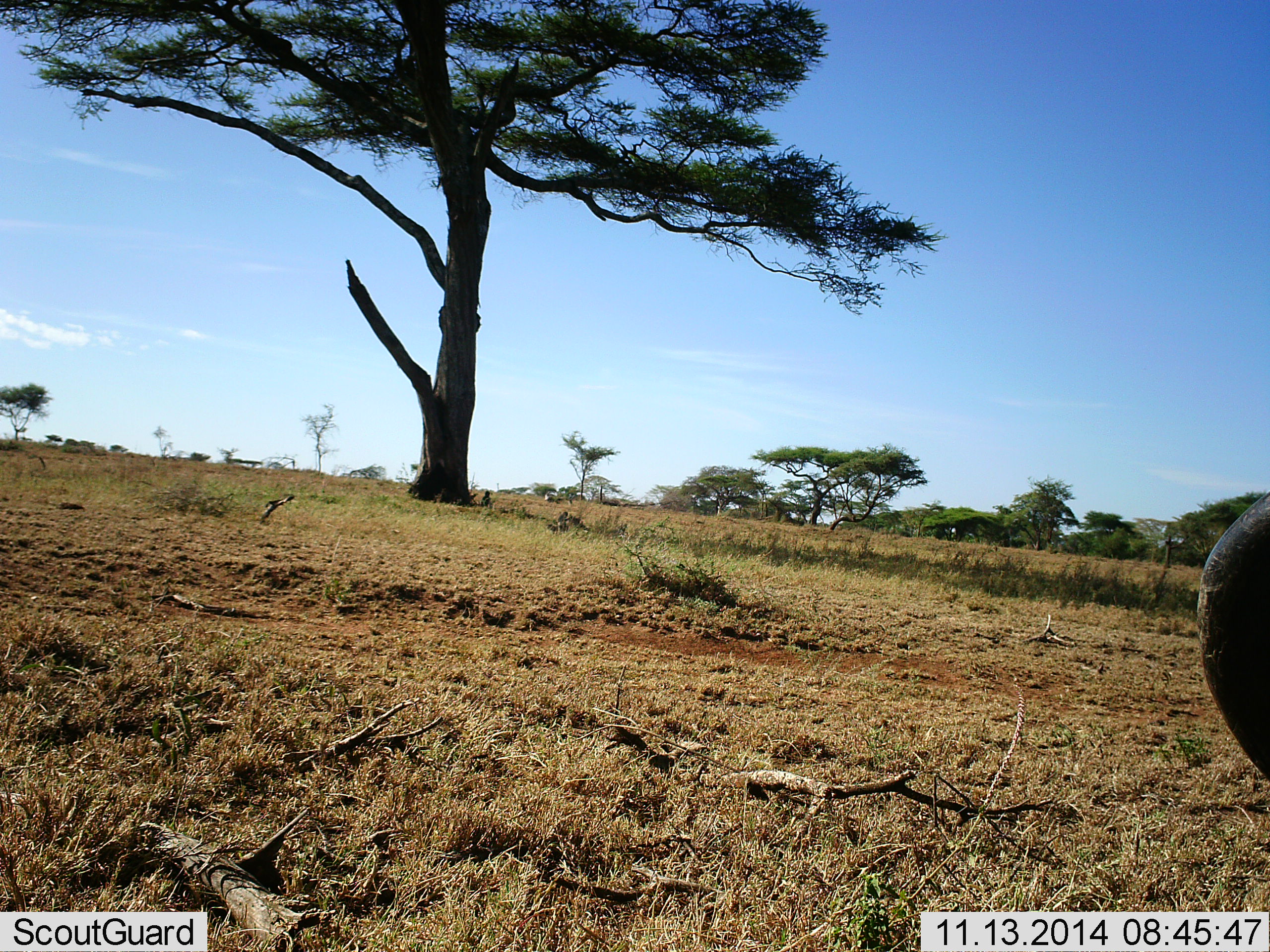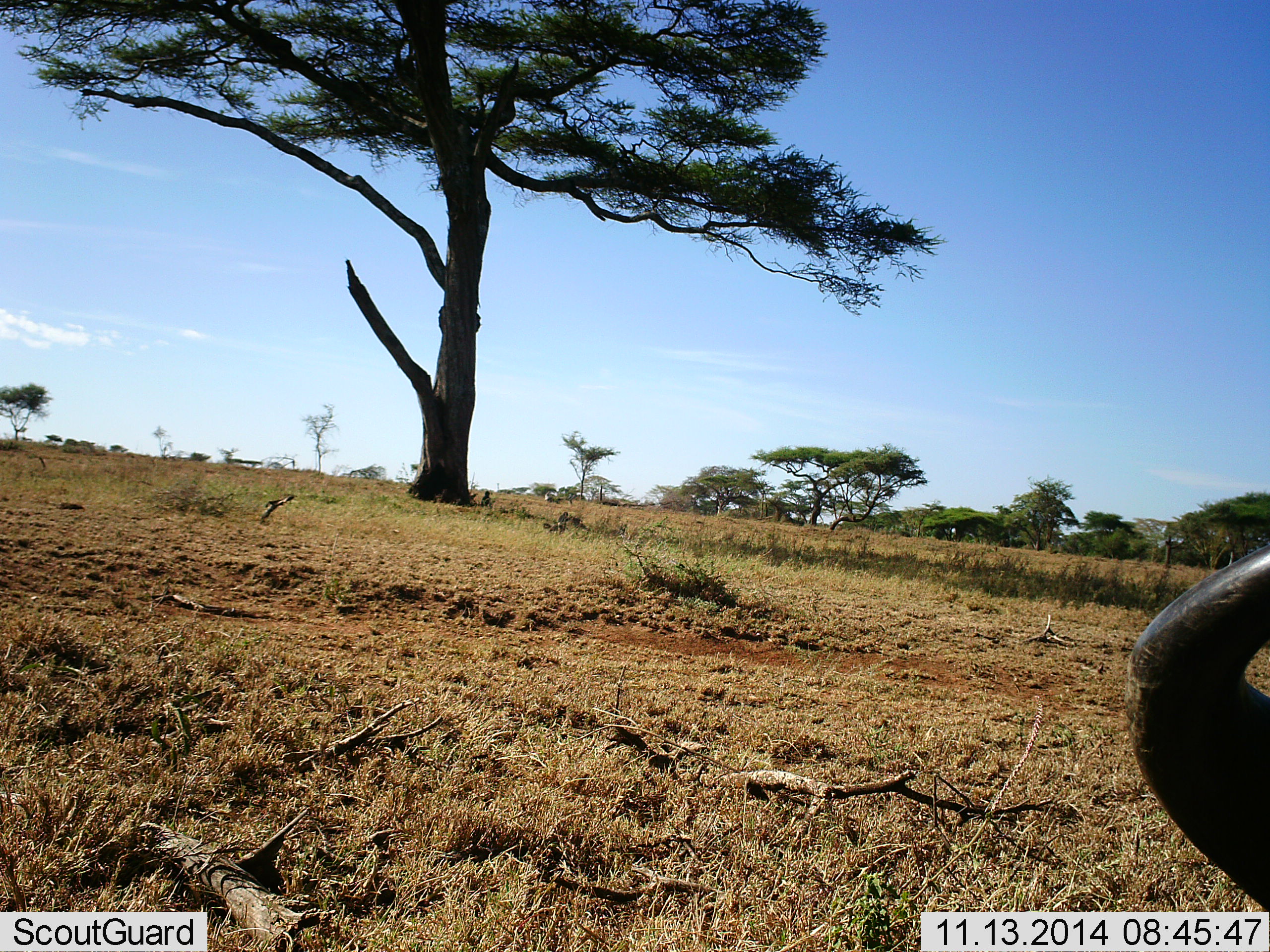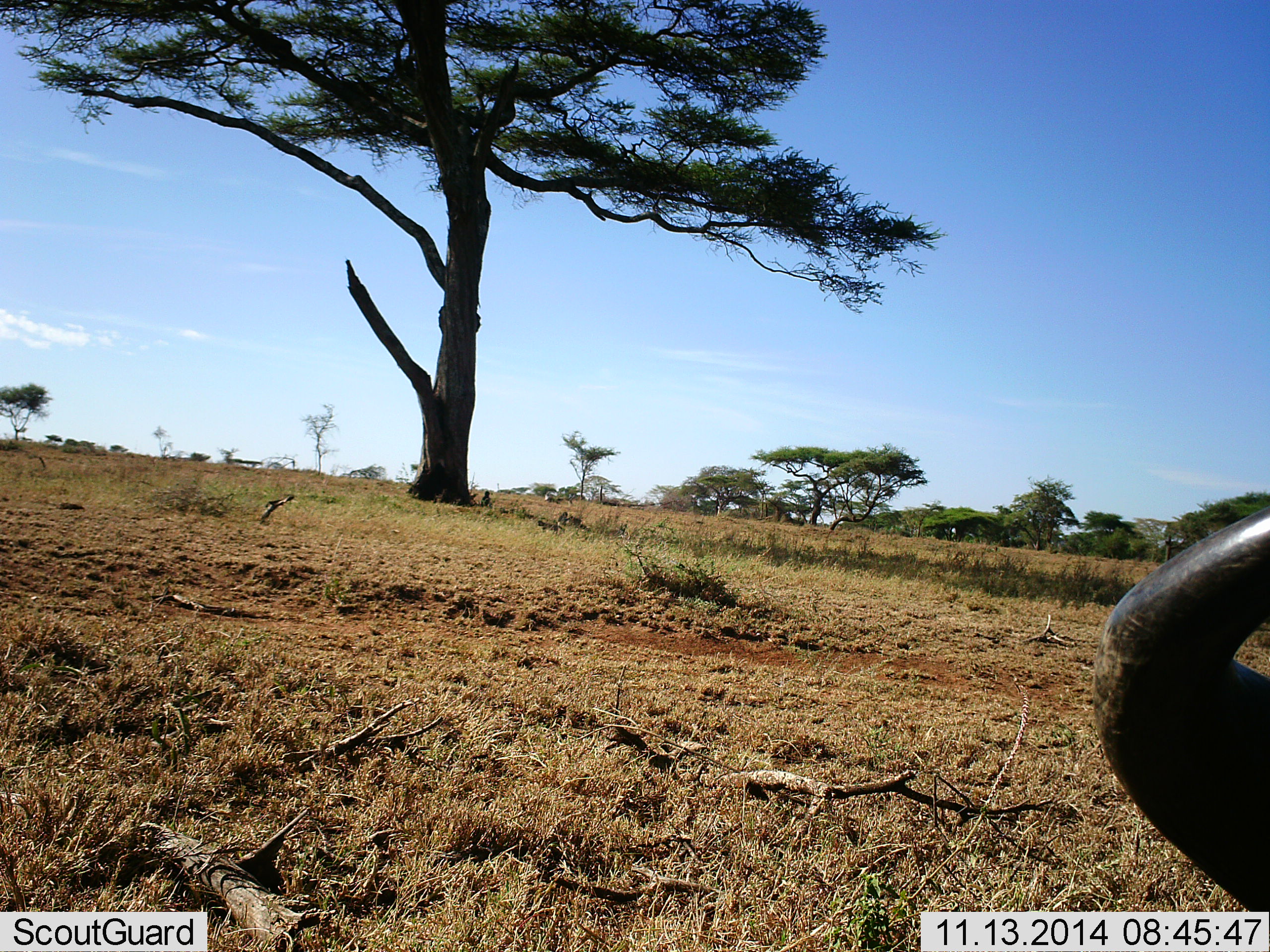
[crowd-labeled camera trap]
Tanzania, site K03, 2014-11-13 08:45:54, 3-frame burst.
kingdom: Animalia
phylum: Chordata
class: Mammalia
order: Artiodactyla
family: Bovidae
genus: Connochaetes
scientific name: Connochaetes taurinus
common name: blue wildebeest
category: wildebeest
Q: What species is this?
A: Wildebeest (blue wildebeest) (Connochaetes taurinus).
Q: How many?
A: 1.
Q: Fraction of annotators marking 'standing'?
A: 30%.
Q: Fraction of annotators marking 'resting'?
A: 20%.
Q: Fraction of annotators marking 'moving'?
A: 20%.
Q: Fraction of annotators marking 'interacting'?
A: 0%.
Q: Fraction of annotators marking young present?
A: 0%.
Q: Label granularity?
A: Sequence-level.